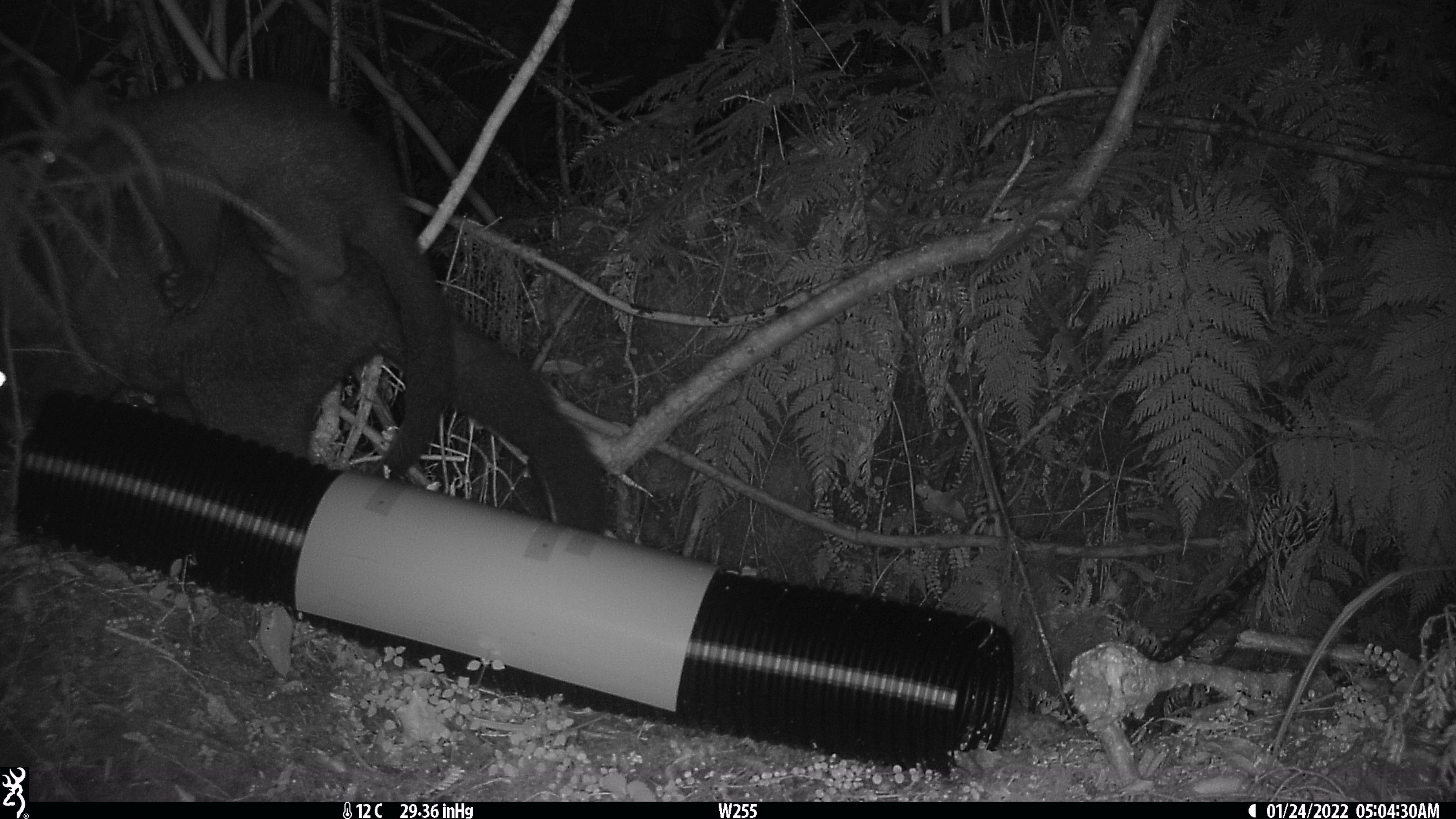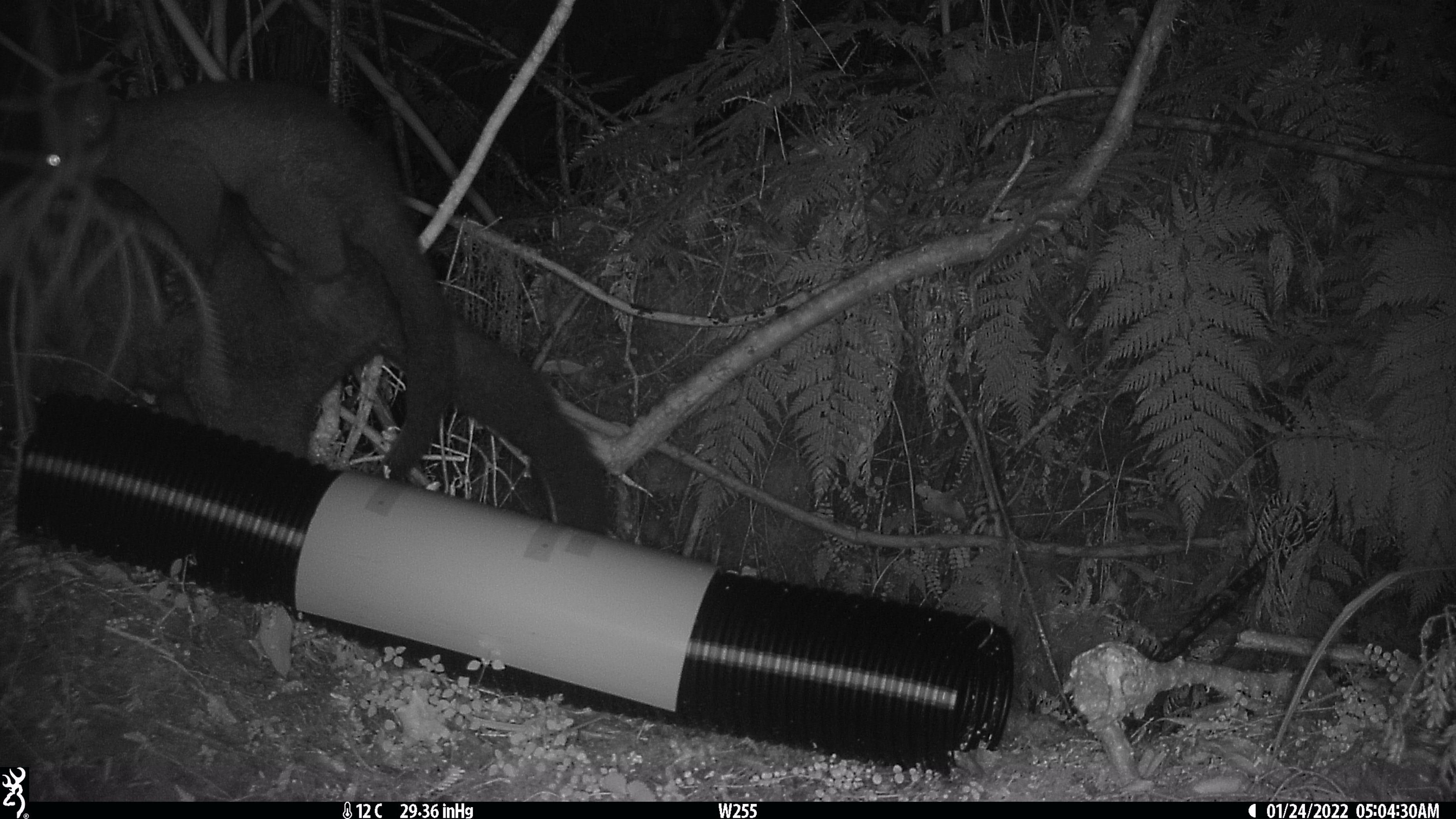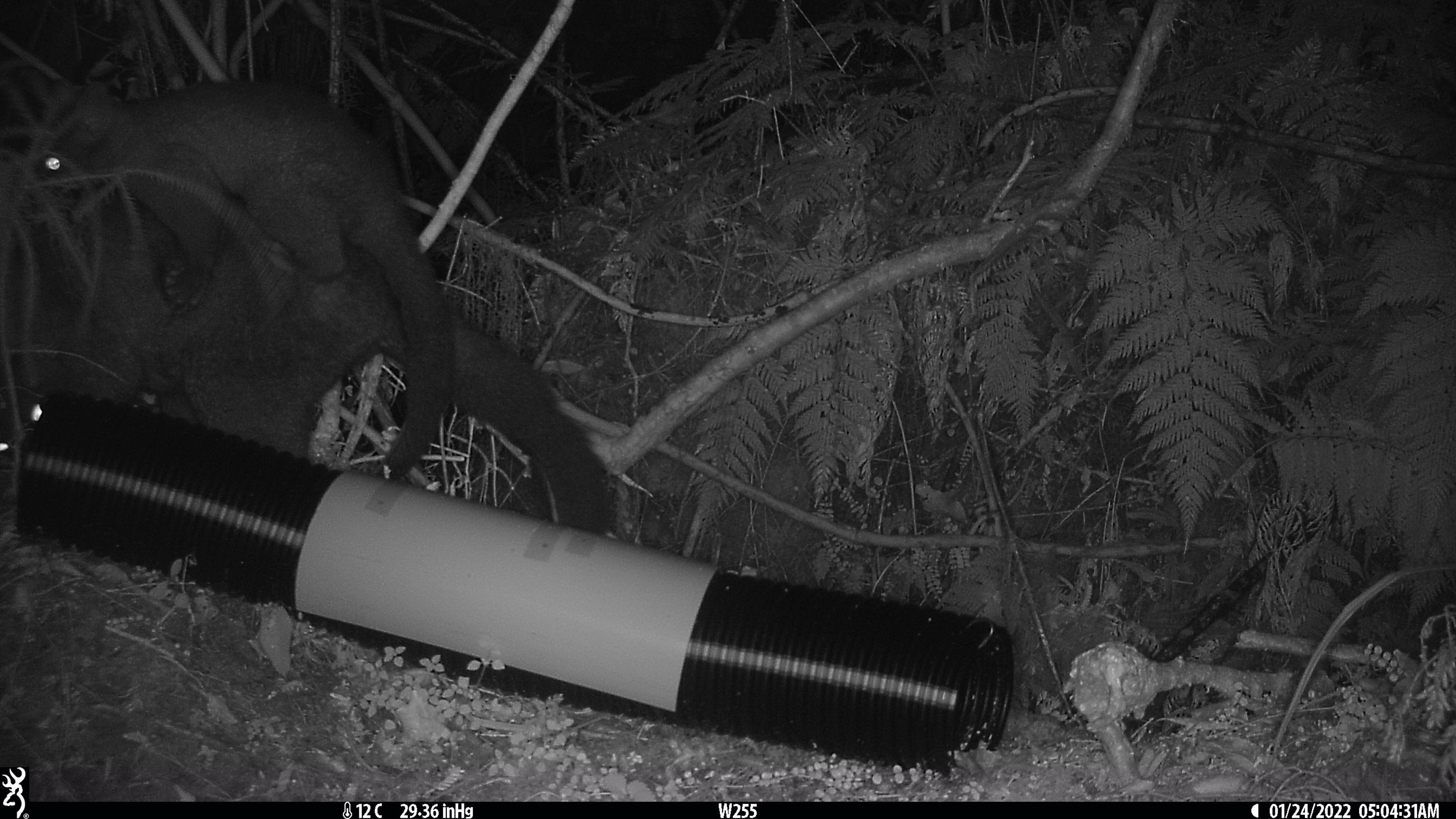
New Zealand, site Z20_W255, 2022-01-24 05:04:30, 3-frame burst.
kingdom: Animalia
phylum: Chordata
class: Mammalia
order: Diprotodontia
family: Phalangeridae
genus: Trichosurus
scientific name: Trichosurus vulpecula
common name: common brushtail possum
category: possum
Possum (common brushtail possum) (Trichosurus vulpecula).